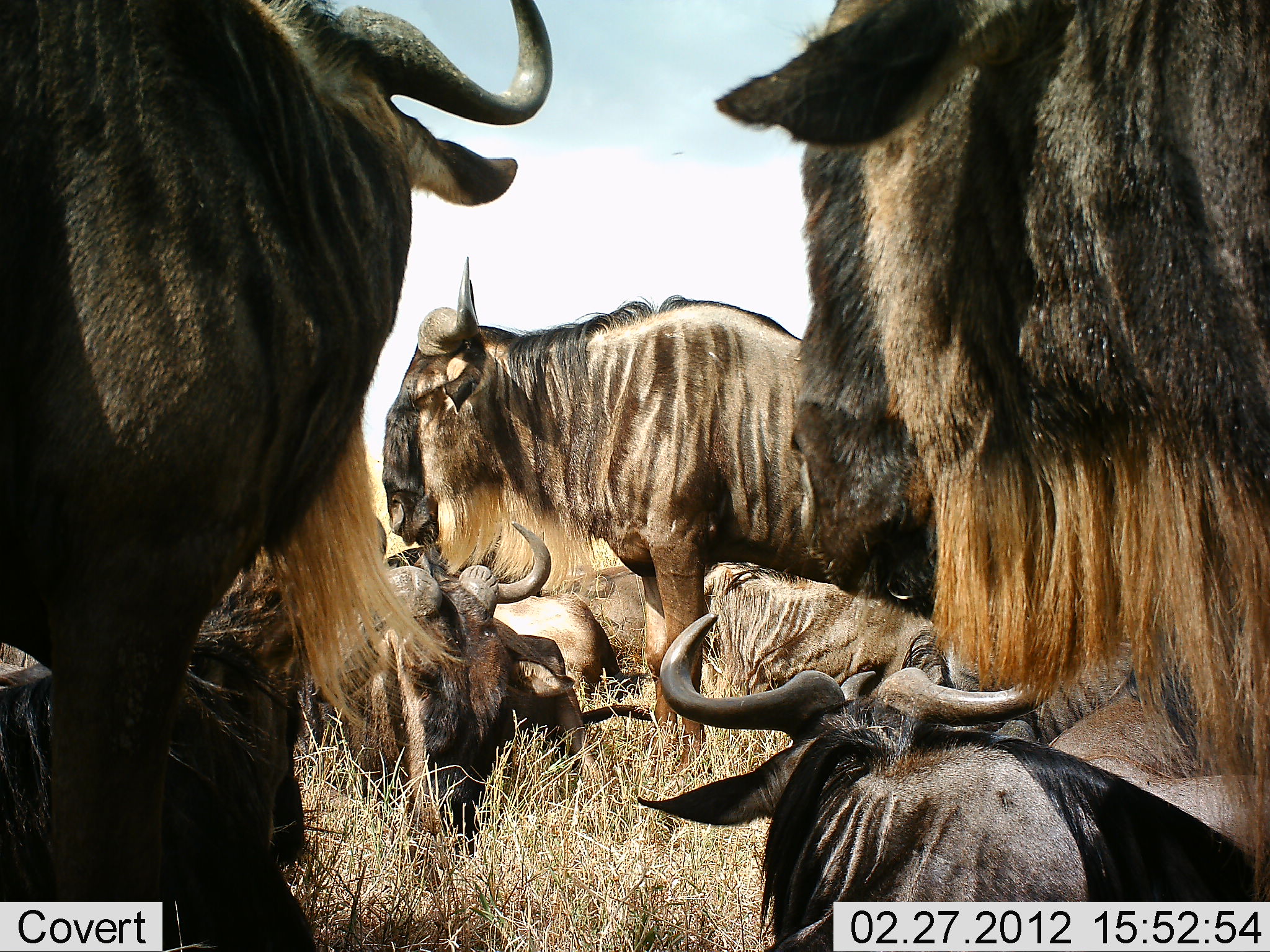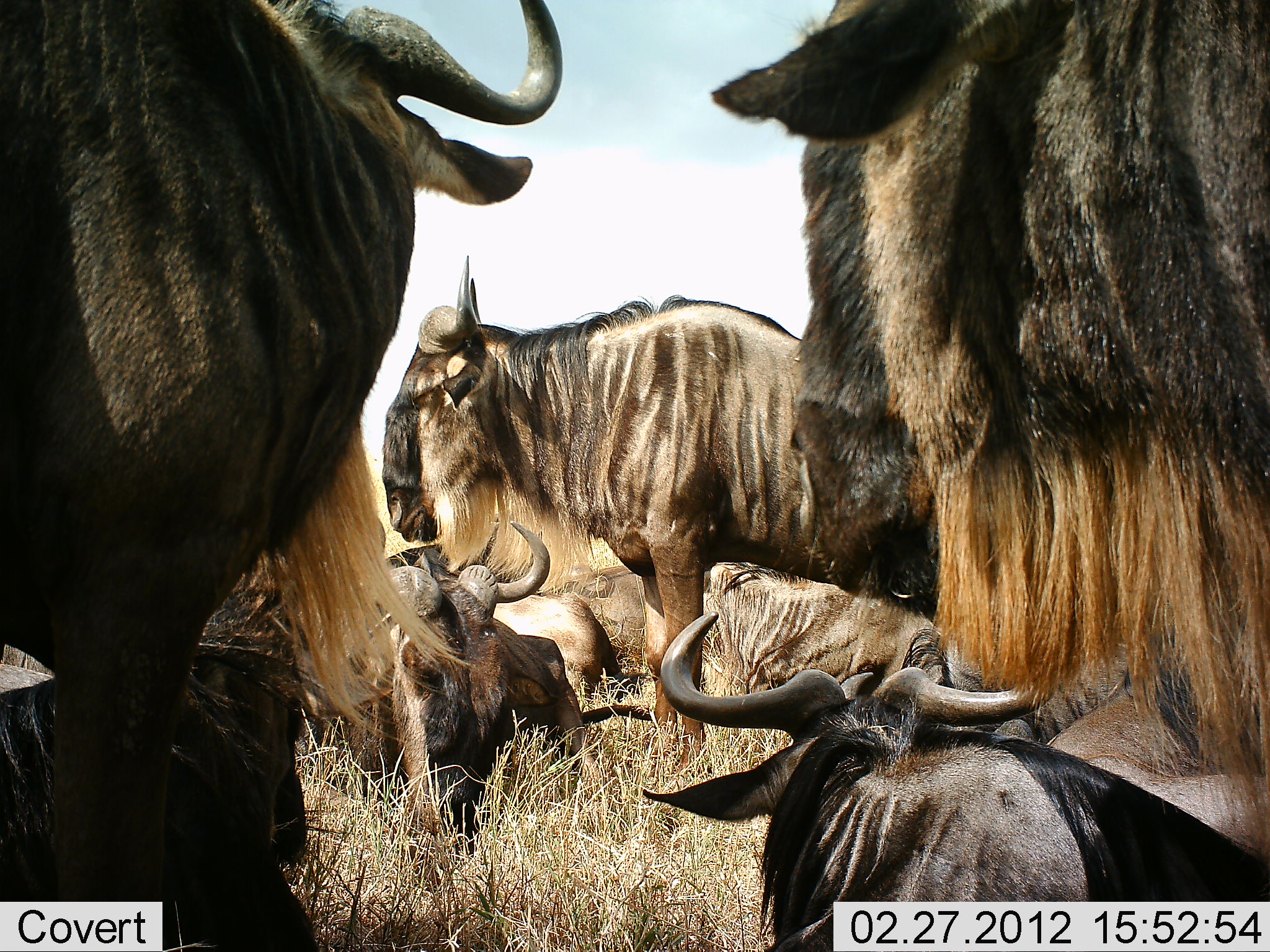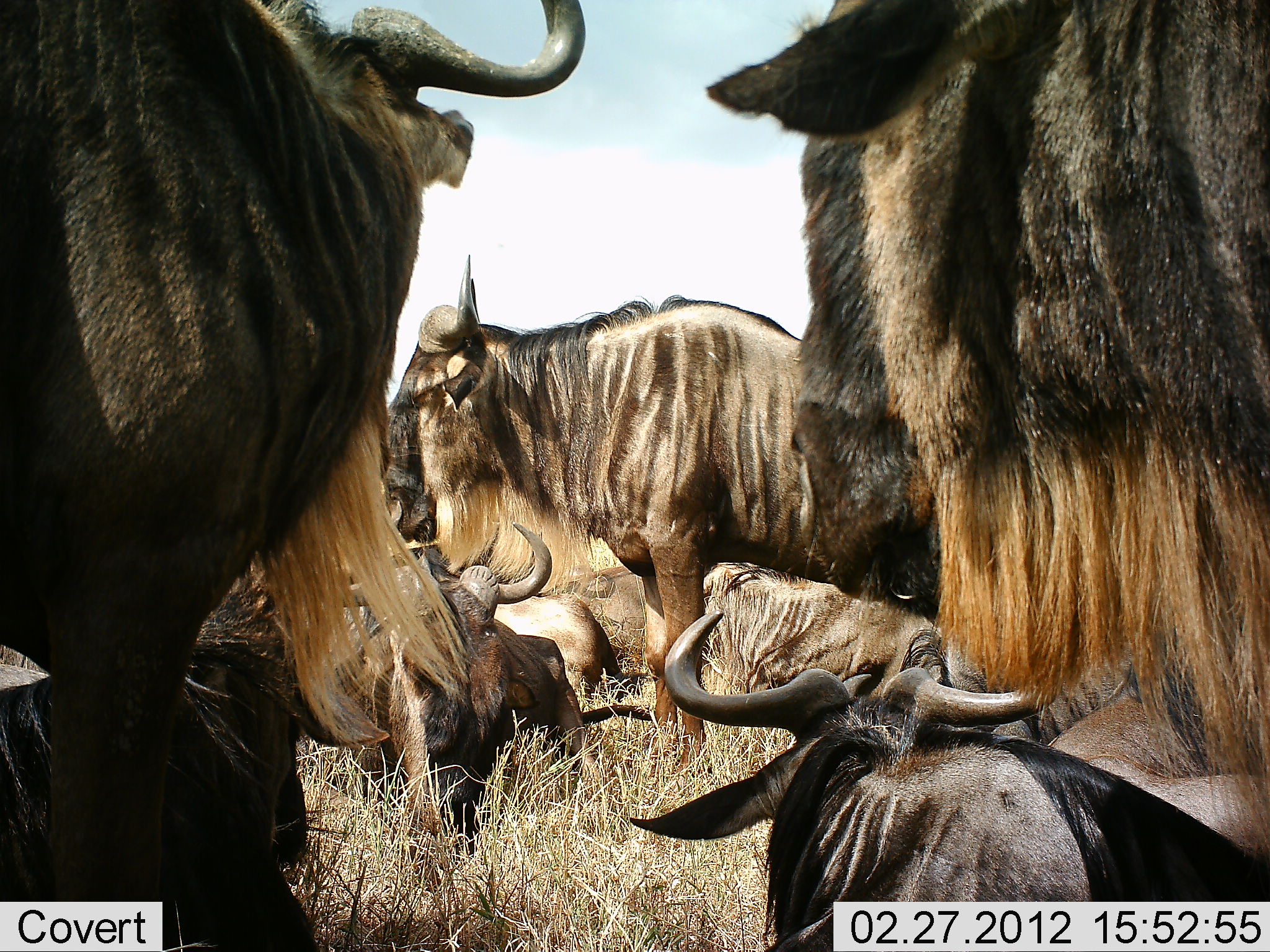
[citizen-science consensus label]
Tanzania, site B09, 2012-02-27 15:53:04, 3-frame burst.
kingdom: Animalia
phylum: Chordata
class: Mammalia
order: Artiodactyla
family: Bovidae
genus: Connochaetes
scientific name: Connochaetes taurinus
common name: blue wildebeest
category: wildebeest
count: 8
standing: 93%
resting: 100%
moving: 7%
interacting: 7%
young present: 7%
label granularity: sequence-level